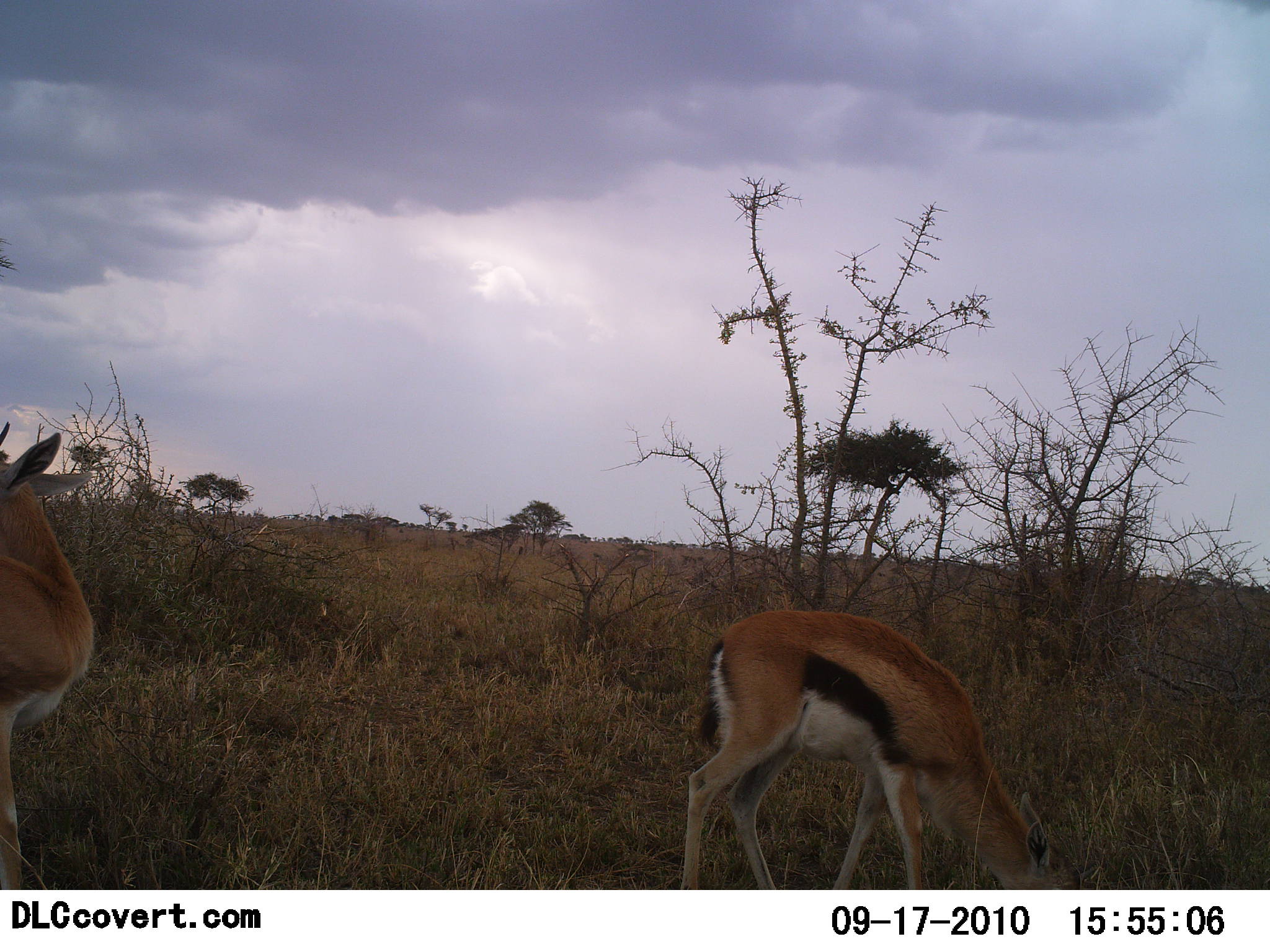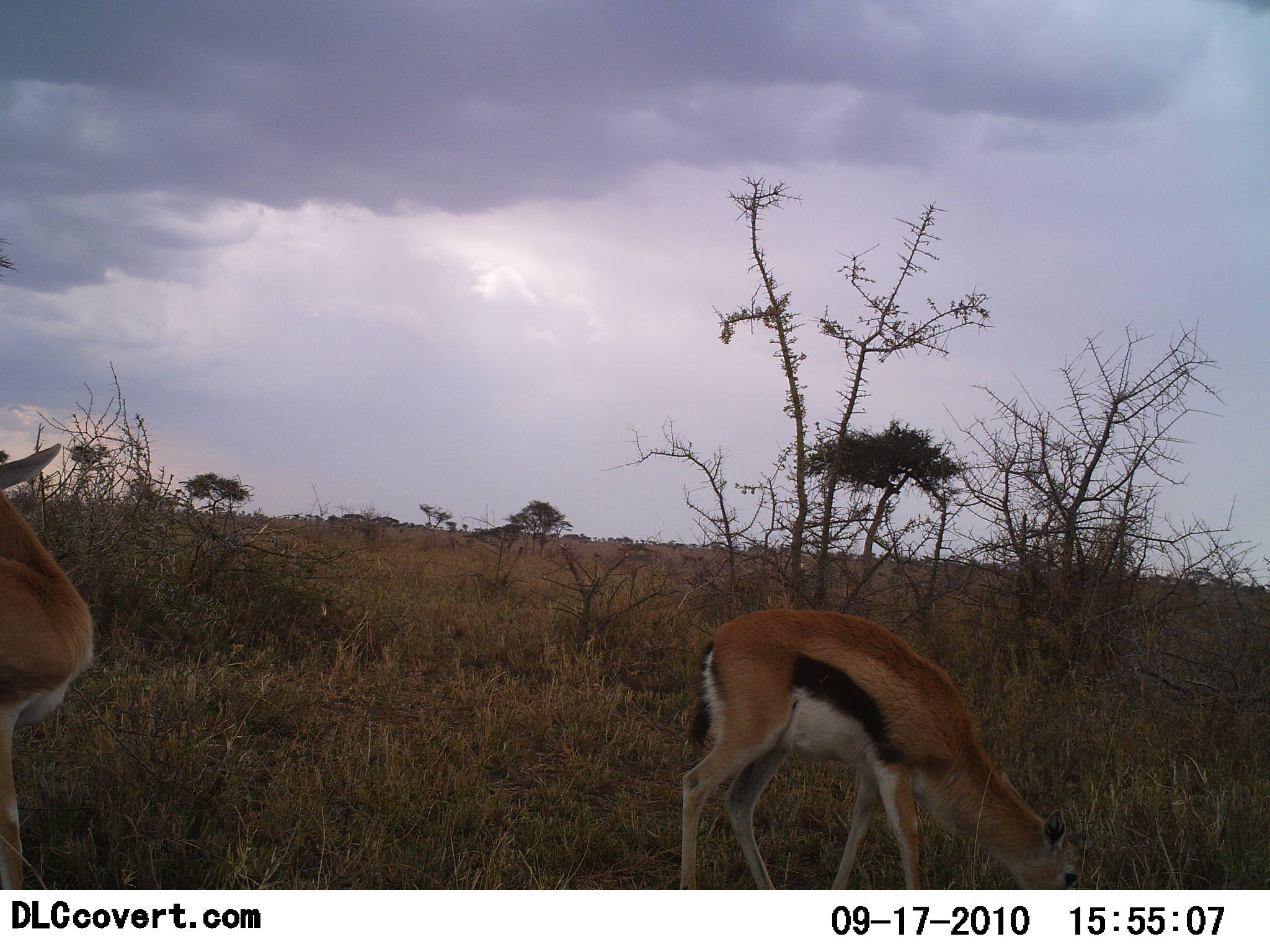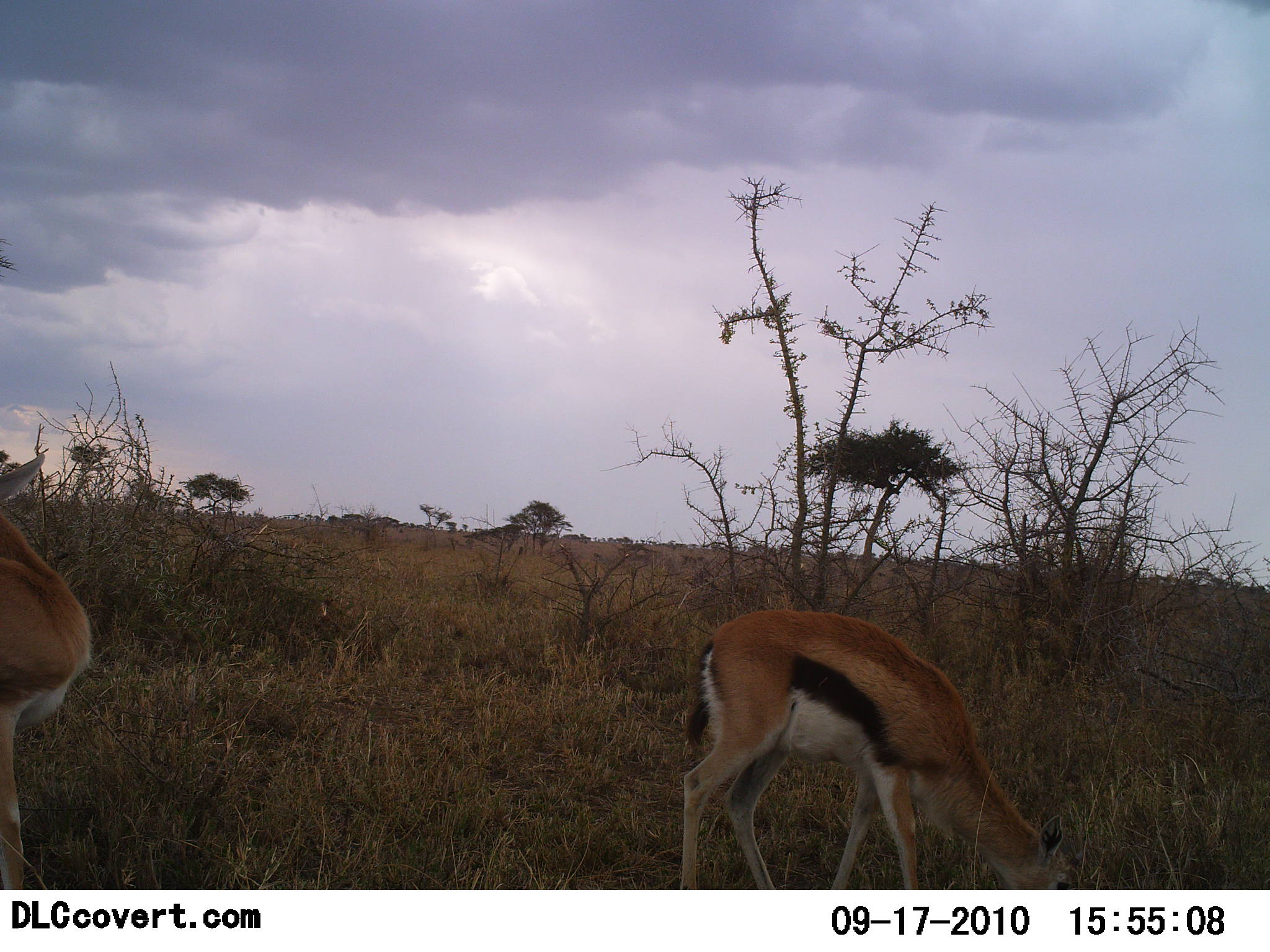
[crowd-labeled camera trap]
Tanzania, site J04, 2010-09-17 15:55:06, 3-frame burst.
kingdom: Animalia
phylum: Chordata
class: Mammalia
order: Artiodactyla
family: Bovidae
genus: Eudorcas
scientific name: Eudorcas thomsonii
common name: thomson's gazelle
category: gazellethomsons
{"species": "gazellethomsons (thomson's gazelle) (Eudorcas thomsonii)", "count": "2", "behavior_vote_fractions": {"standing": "46%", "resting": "8%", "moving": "8%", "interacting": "0%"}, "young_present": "8%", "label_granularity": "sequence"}